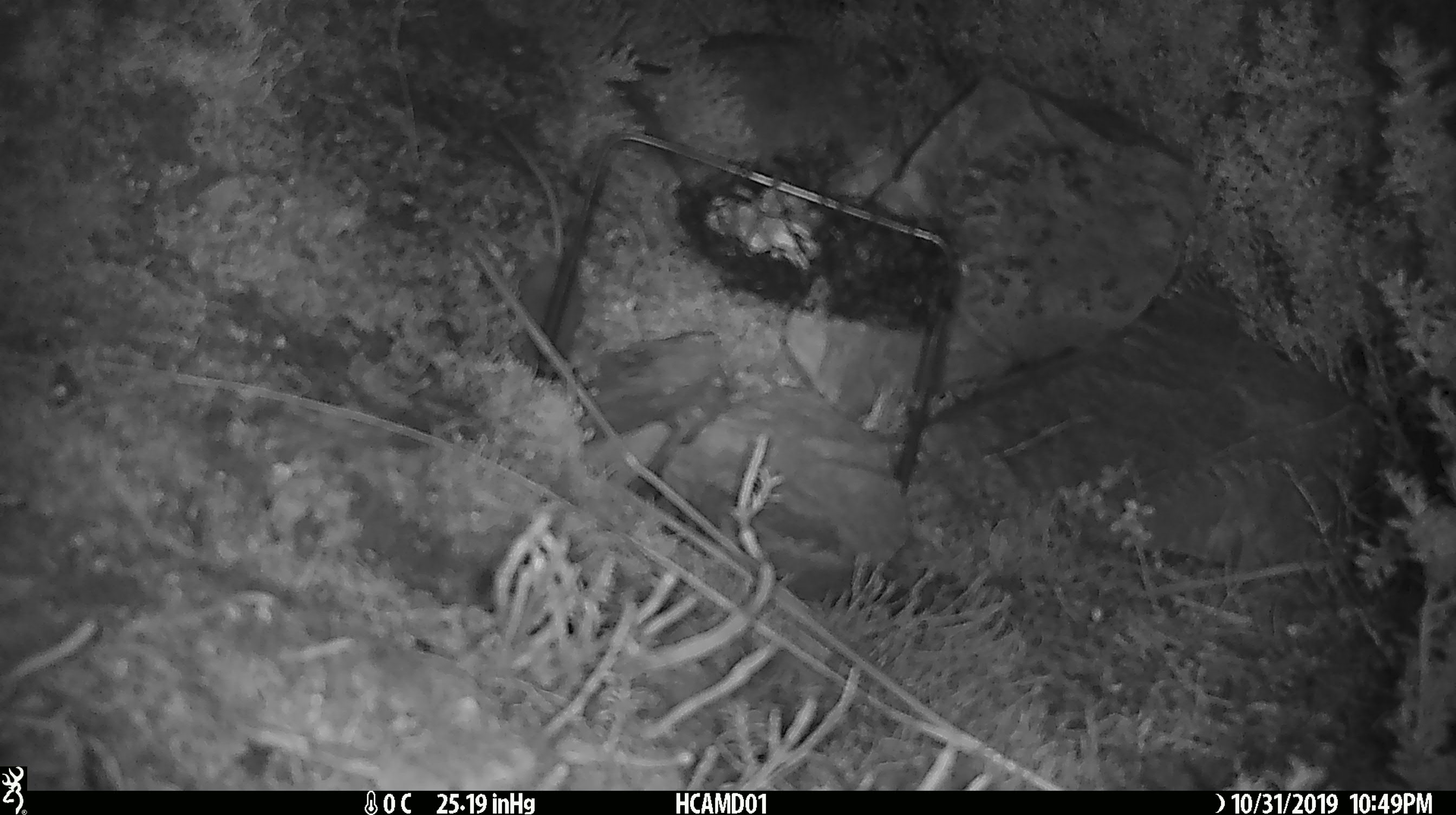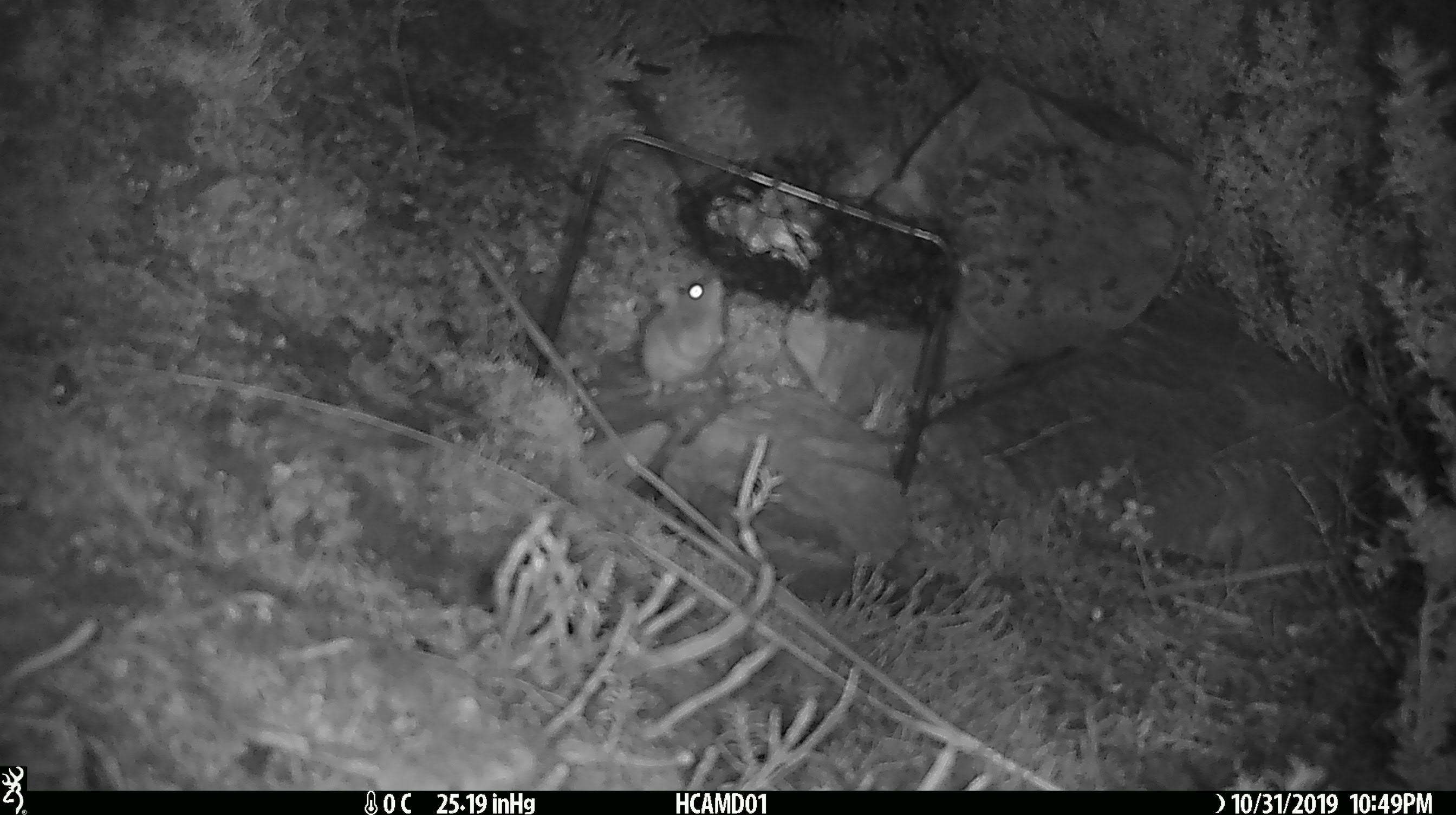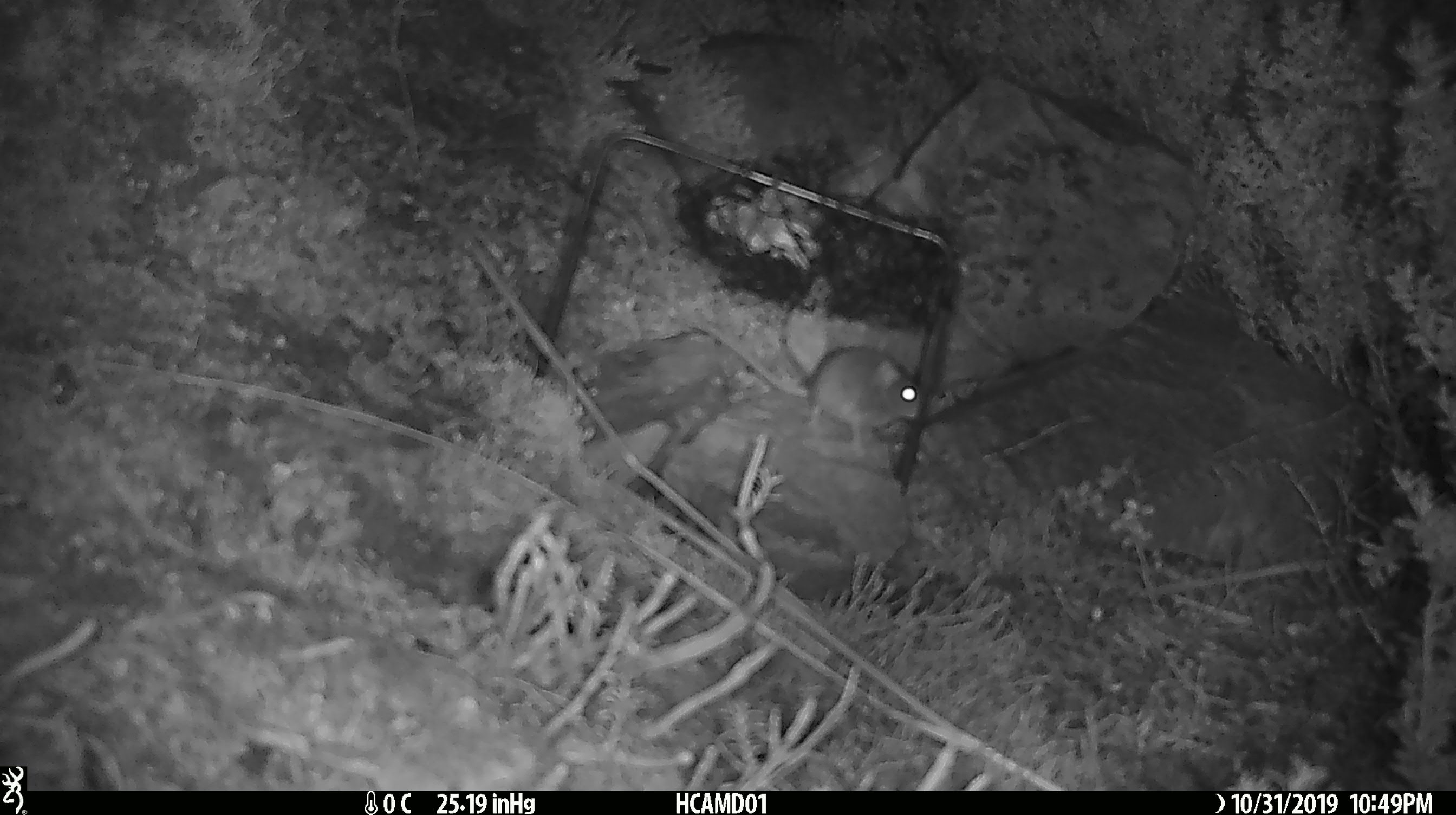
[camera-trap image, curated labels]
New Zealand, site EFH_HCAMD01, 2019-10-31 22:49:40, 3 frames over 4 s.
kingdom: Animalia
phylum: Chordata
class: Mammalia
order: Rodentia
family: Muridae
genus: Mus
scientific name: Mus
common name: mouse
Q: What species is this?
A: Mouse (Mus).